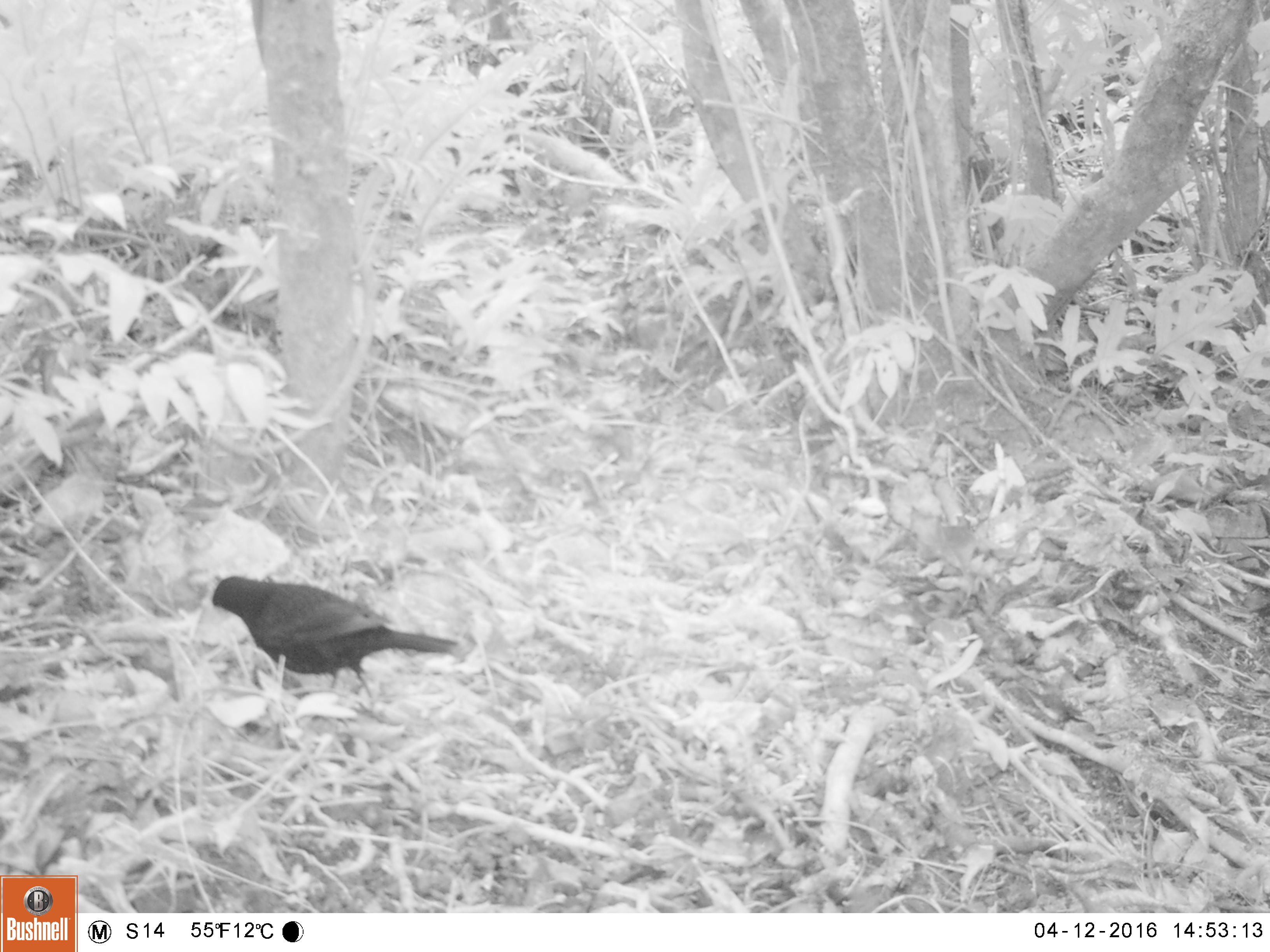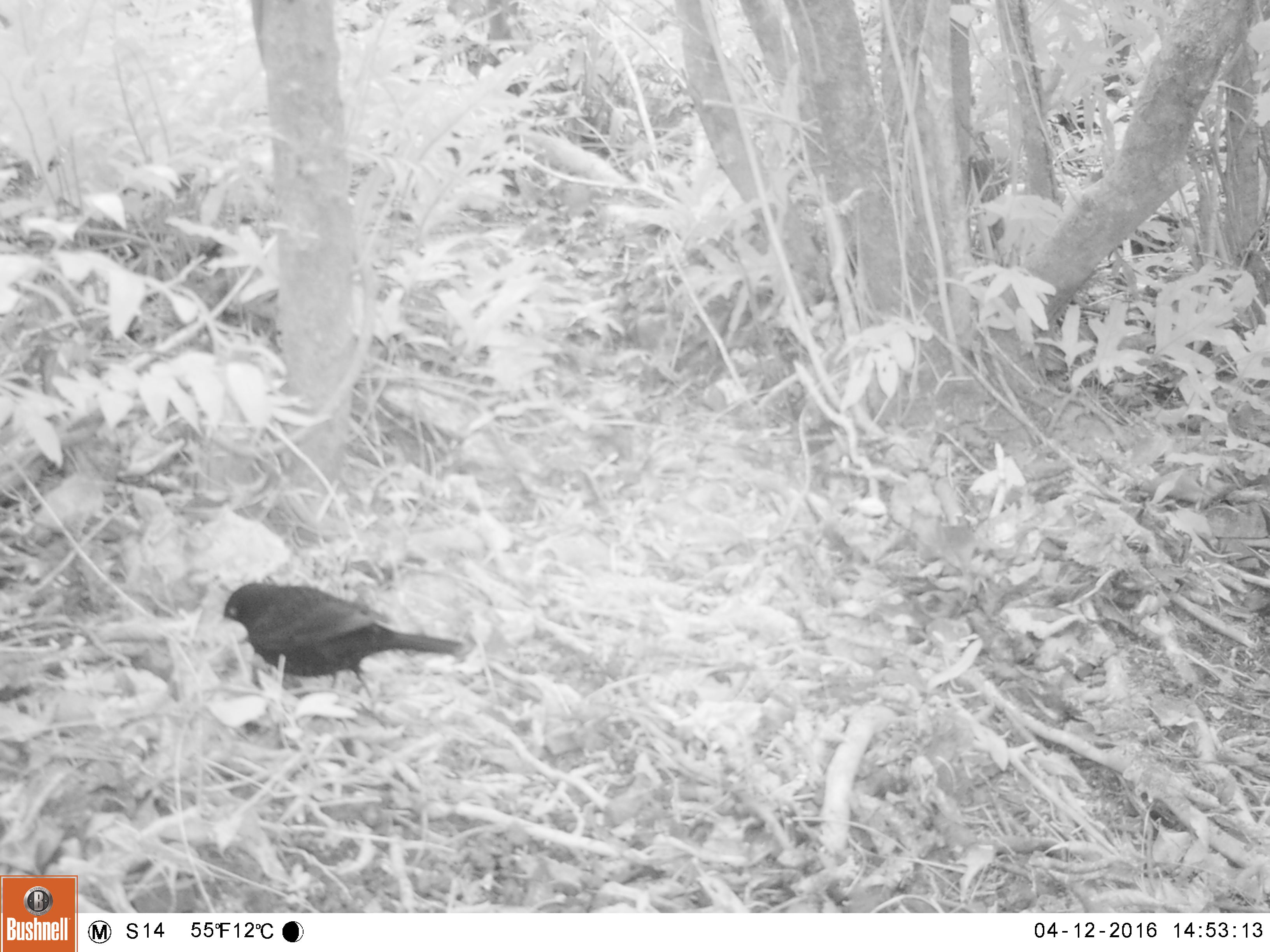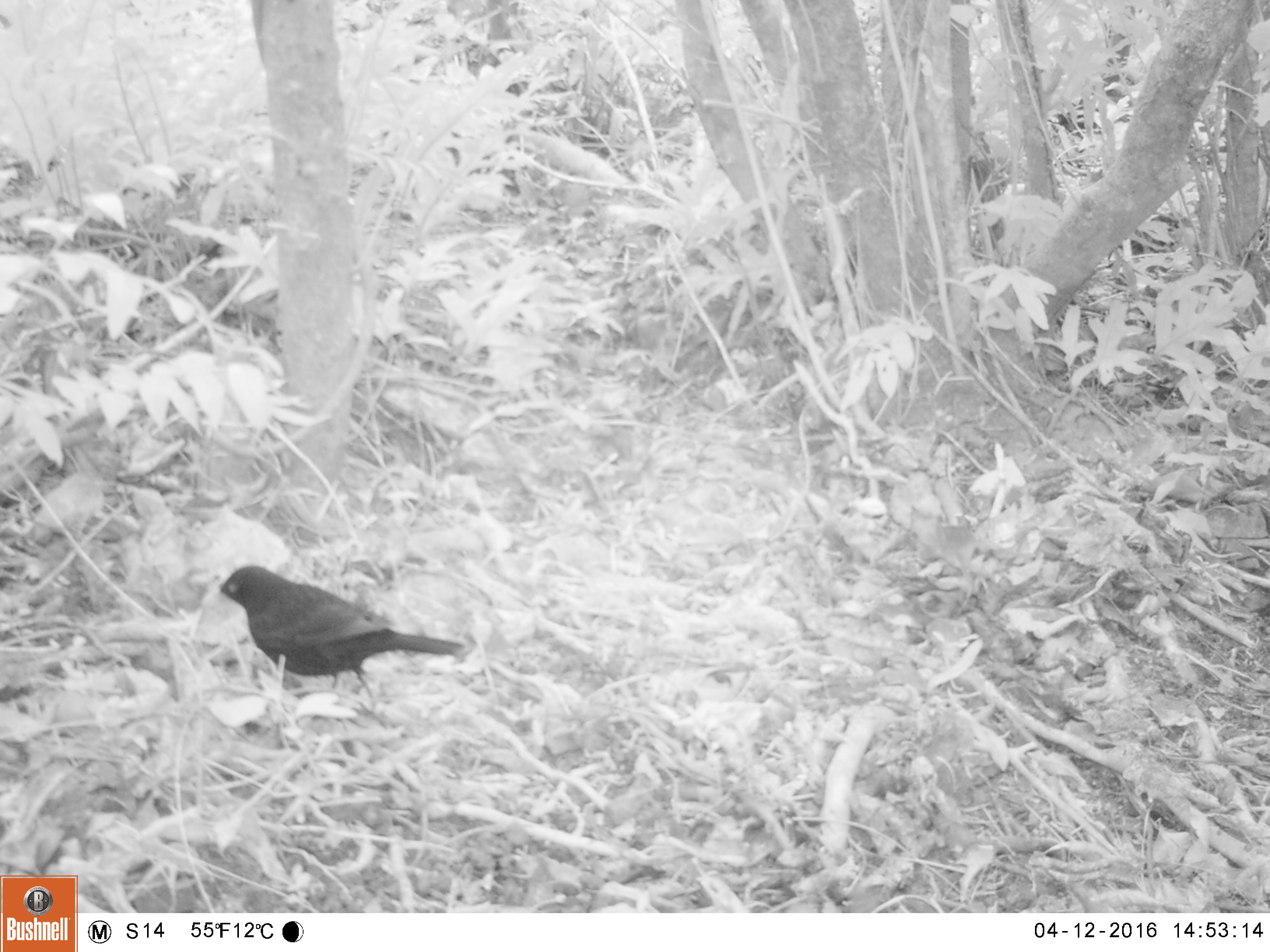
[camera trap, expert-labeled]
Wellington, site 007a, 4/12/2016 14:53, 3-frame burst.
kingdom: Animalia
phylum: Chordata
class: Aves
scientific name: Aves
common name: bird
Bird (Aves).